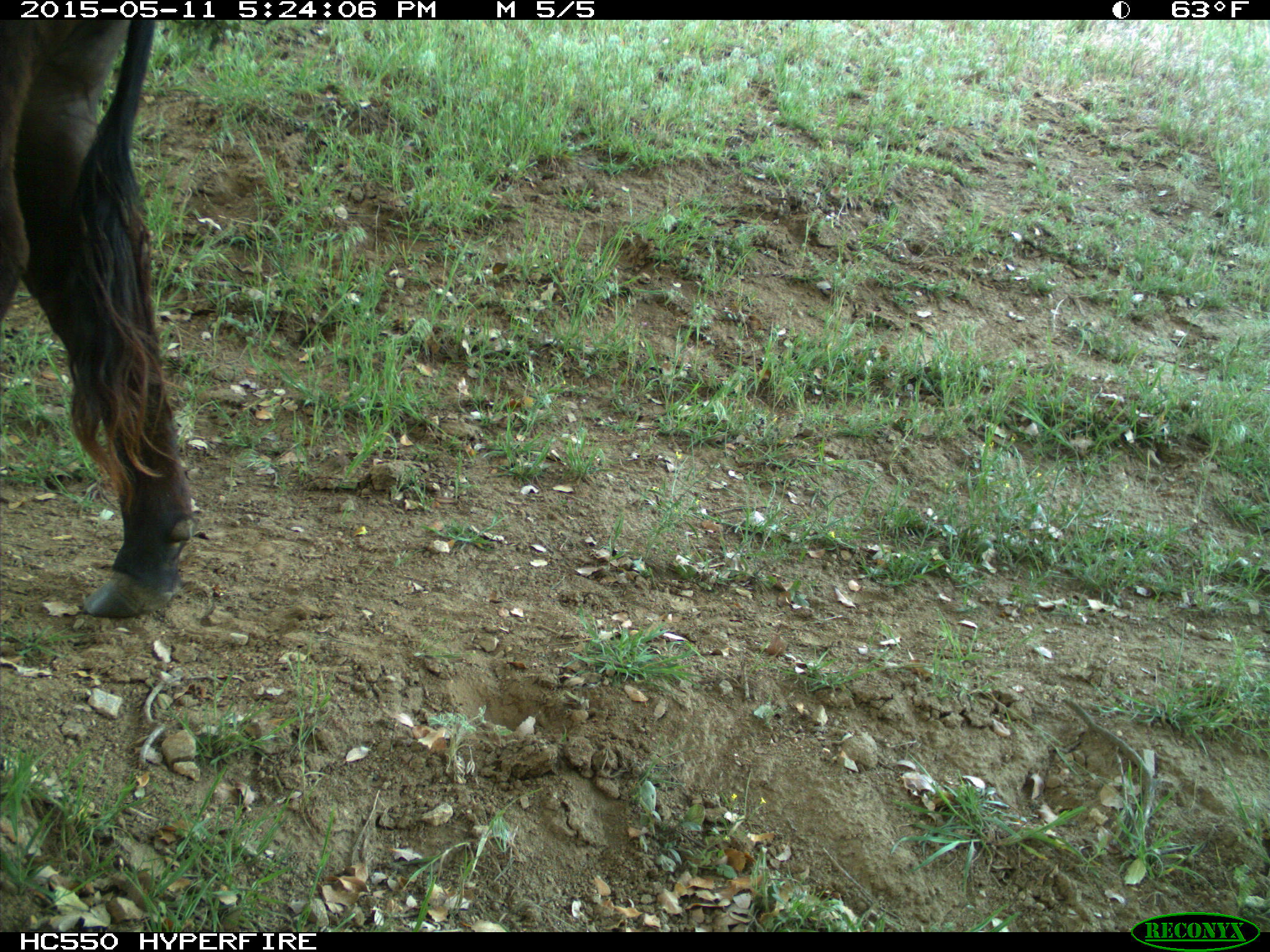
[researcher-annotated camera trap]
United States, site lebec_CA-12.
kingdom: Animalia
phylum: Chordata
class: Mammalia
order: Artiodactyla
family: Bovidae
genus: Bos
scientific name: Bos taurus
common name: domestic cow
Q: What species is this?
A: Bos taurus (domestic cow).